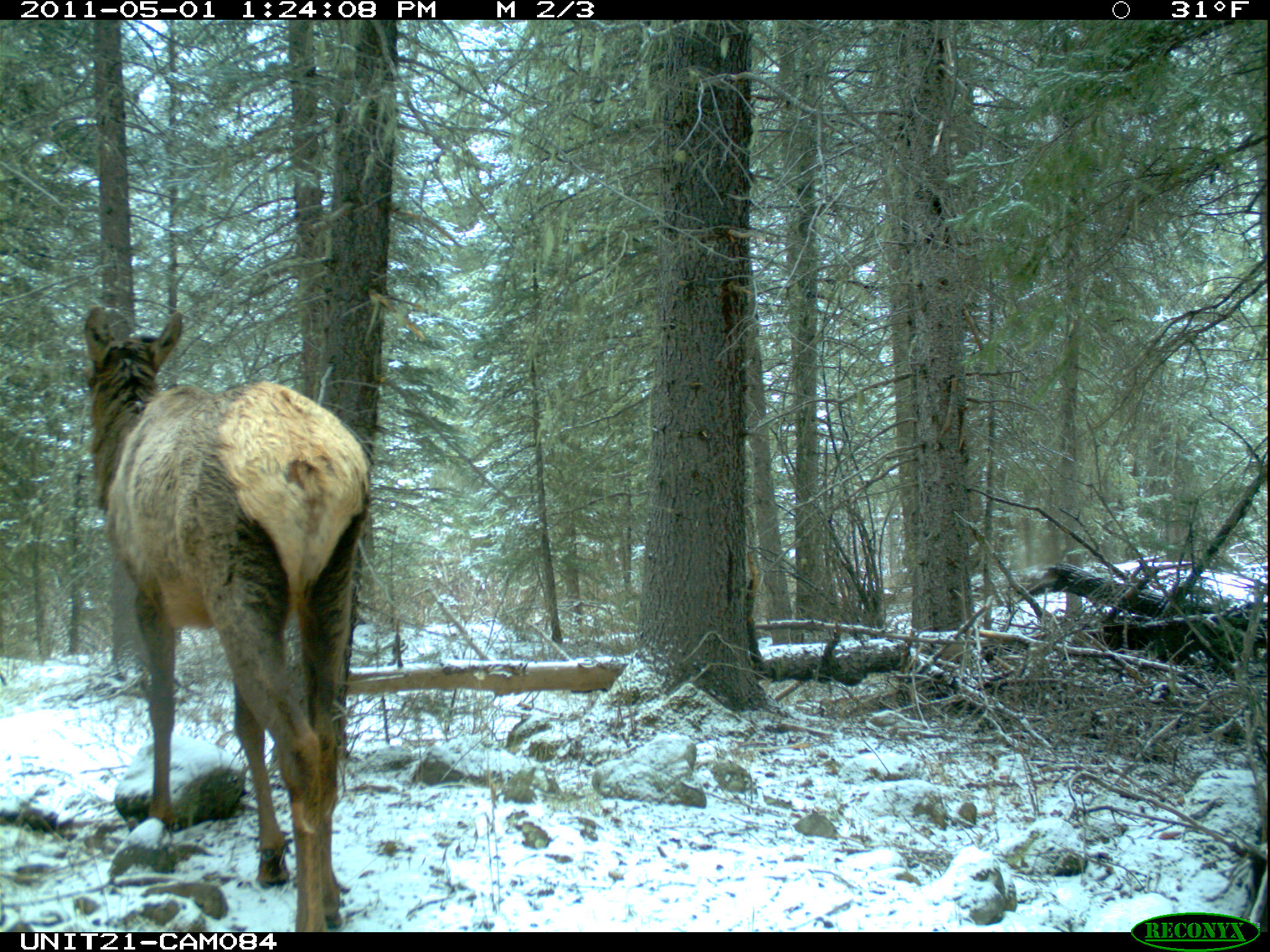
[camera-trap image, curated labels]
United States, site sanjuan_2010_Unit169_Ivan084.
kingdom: Animalia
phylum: Chordata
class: Mammalia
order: Artiodactyla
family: Cervidae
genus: Cervus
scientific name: Cervus elaphus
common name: red deer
Cervus elaphus (red deer).